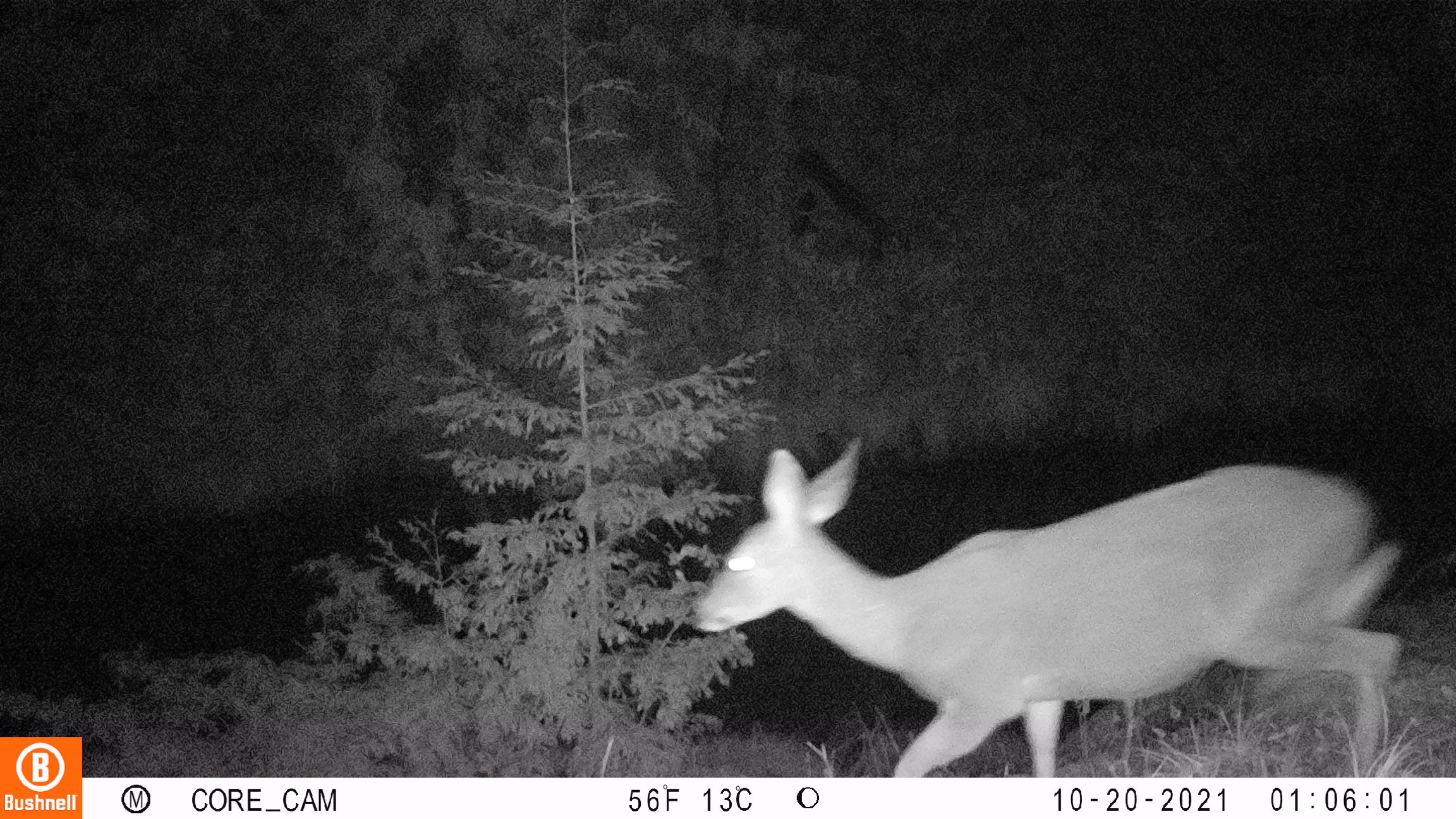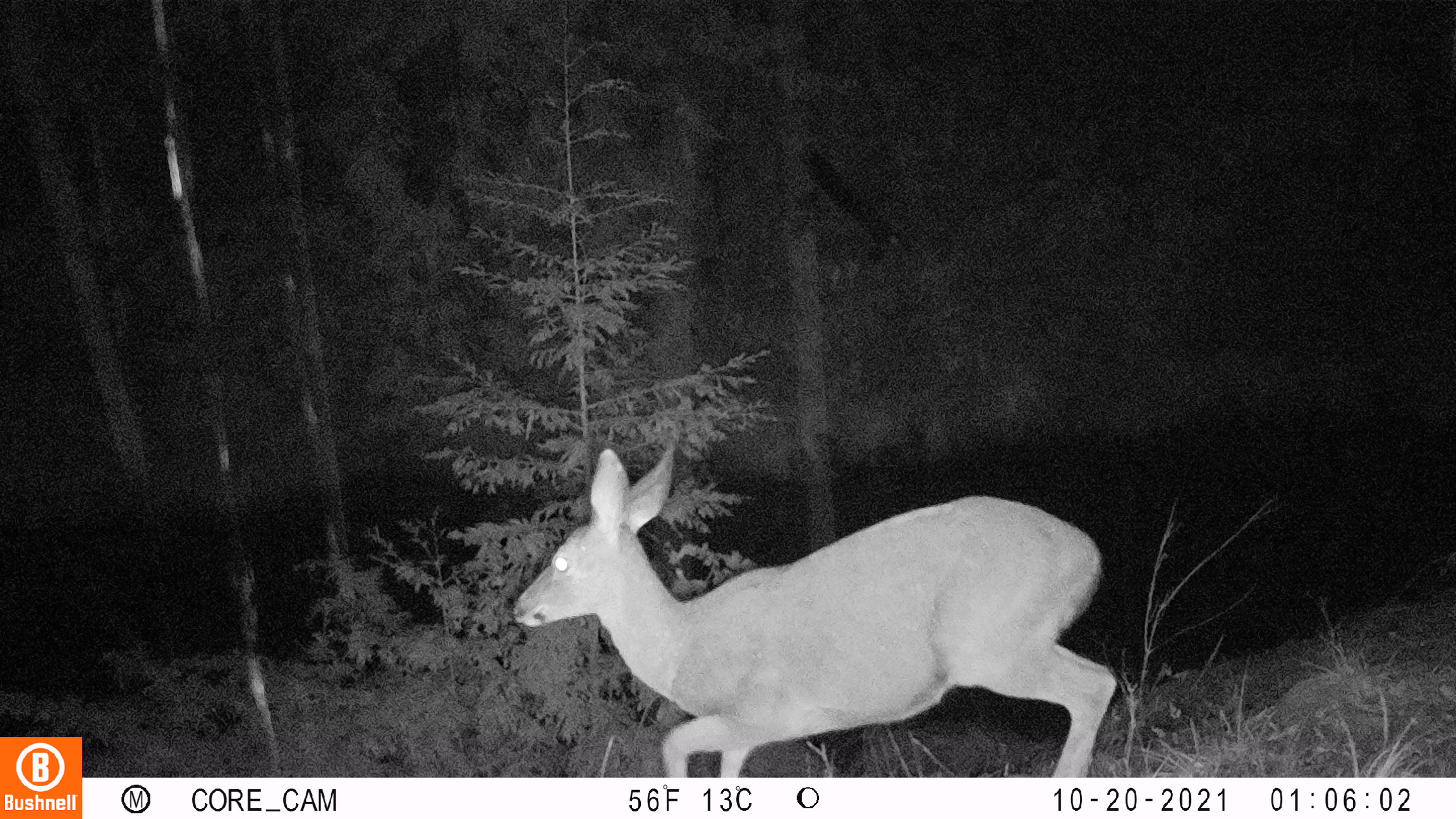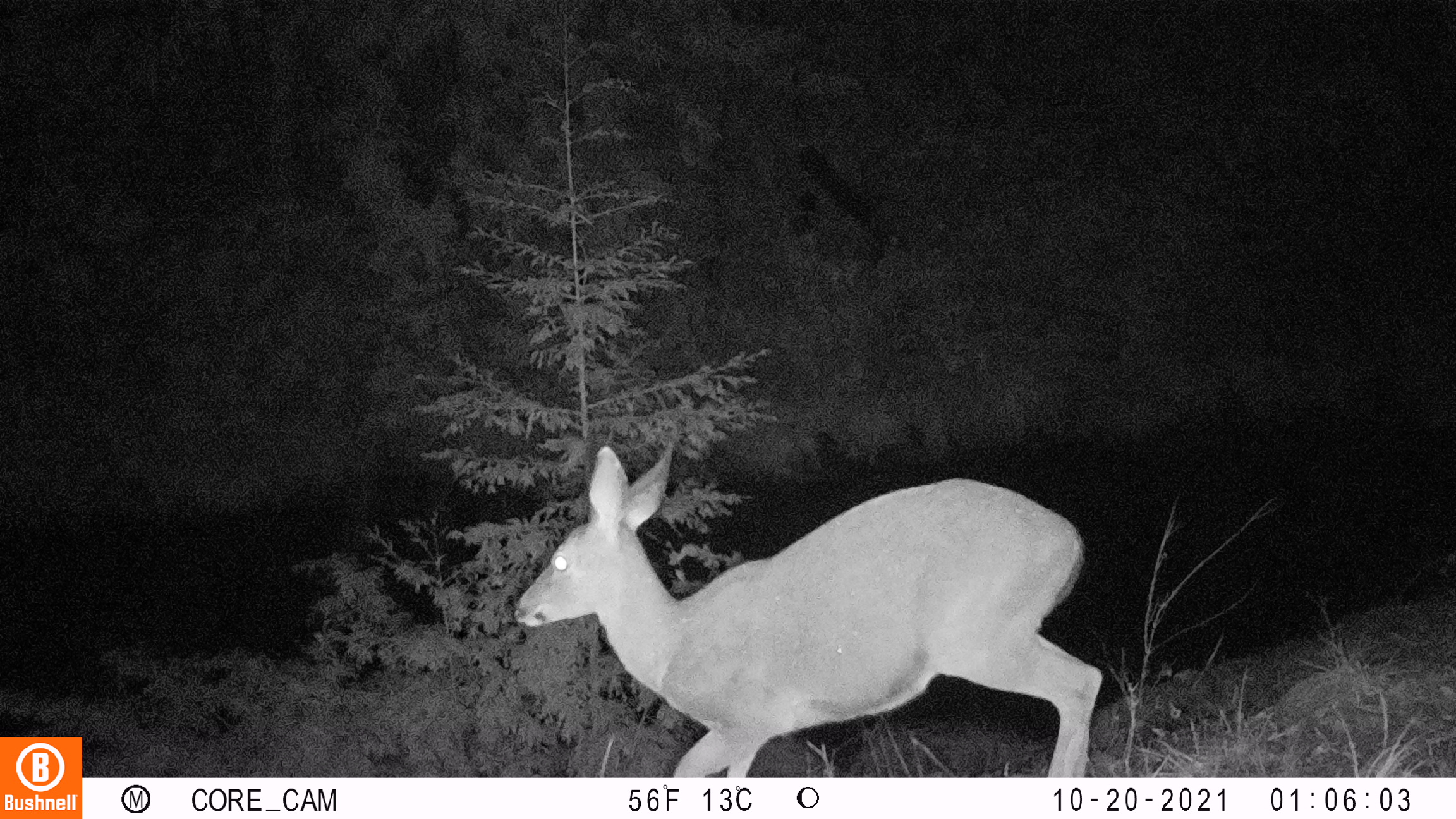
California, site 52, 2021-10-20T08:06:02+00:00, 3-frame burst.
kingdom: Animalia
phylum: Chordata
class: Mammalia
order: Artiodactyla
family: Cervidae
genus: Odocoileus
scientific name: Odocoileus hemionus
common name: mule deer